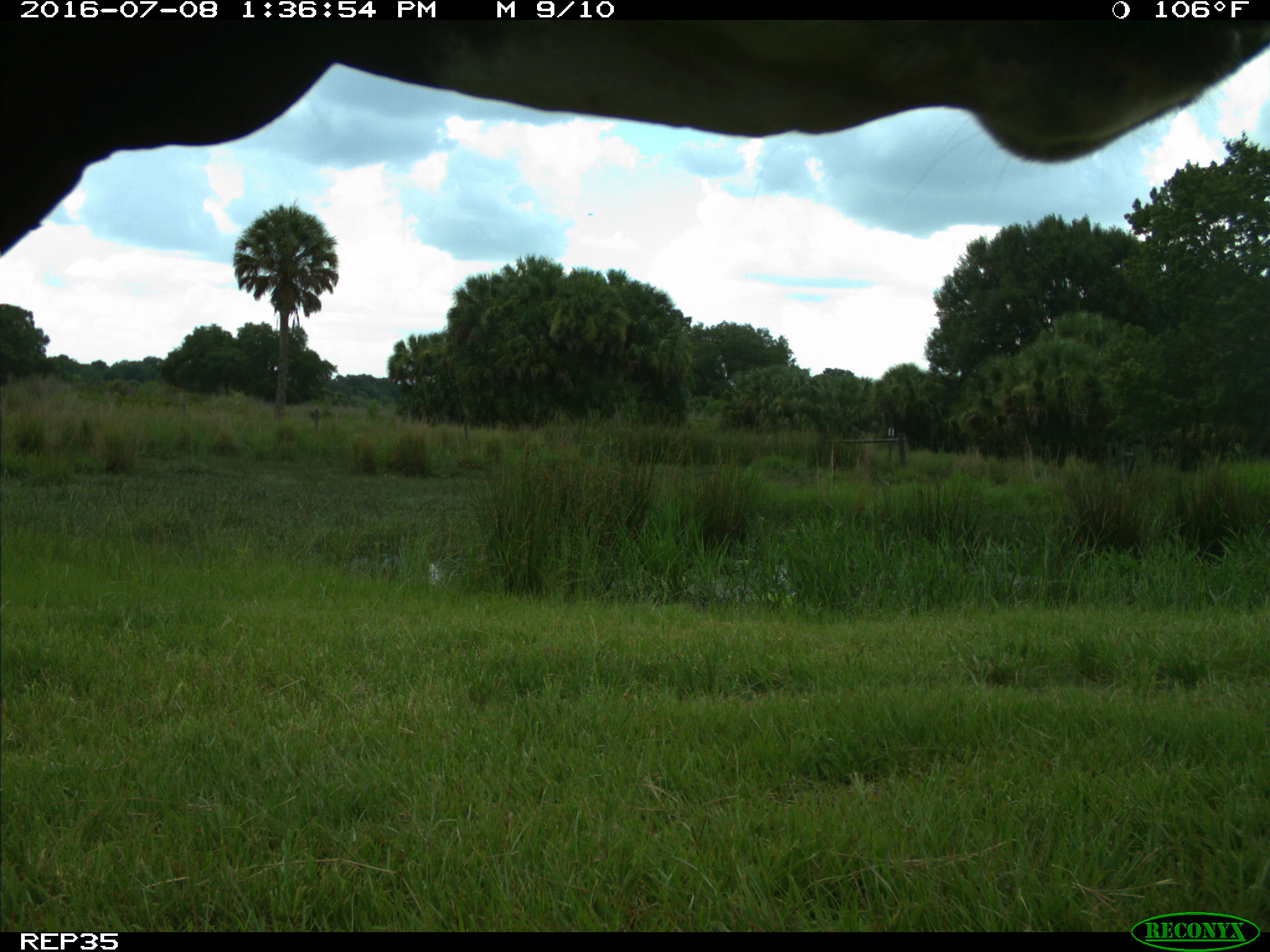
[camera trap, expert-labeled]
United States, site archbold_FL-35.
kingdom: Animalia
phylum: Chordata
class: Mammalia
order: Artiodactyla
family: Bovidae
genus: Bos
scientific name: Bos taurus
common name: domestic cow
Bos taurus (domestic cow).